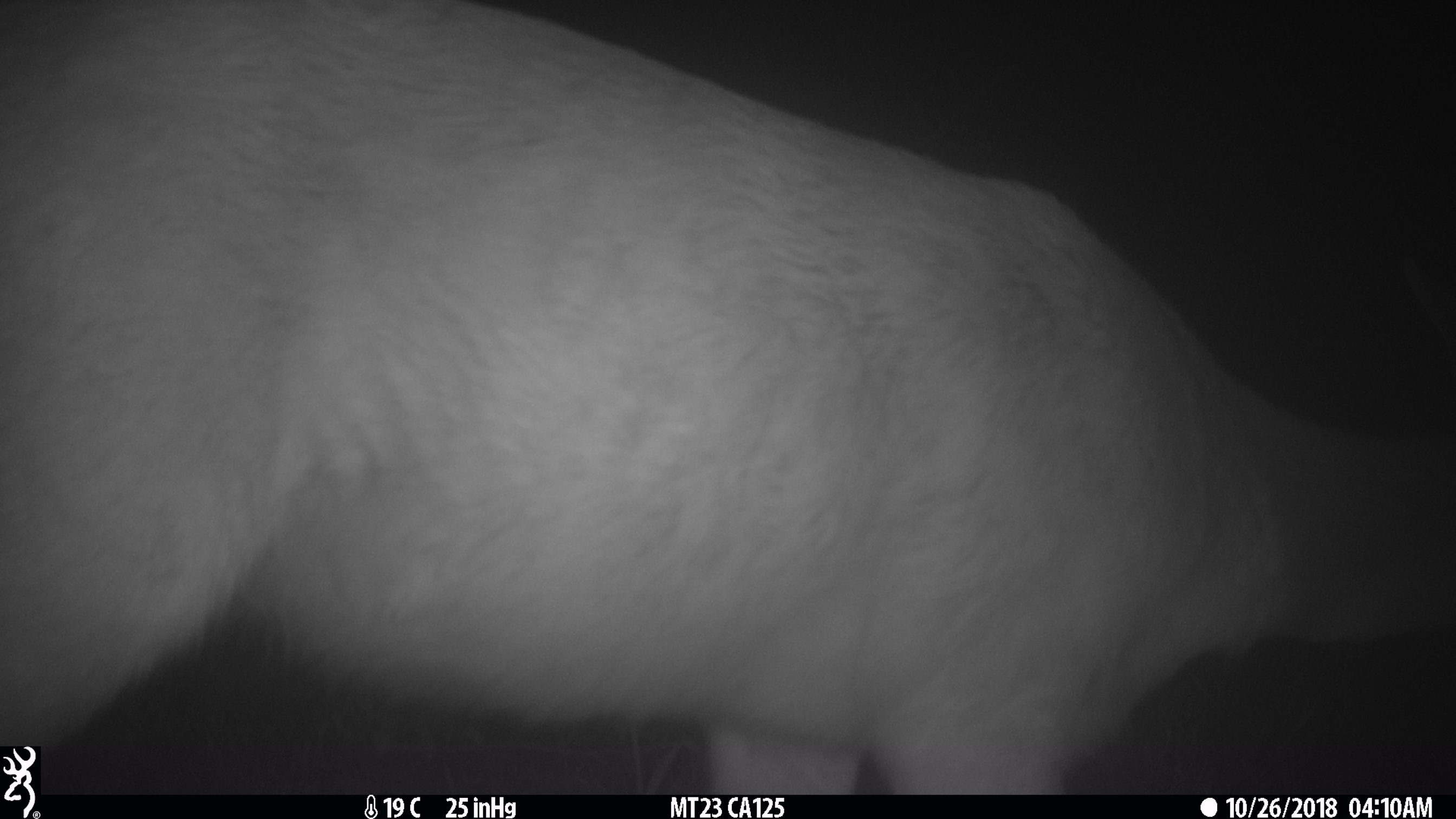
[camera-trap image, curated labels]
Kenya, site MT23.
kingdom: Animalia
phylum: Chordata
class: Mammalia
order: Artiodactyla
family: Bovidae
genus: Tragelaphus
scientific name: Tragelaphus scriptus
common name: bushbuck